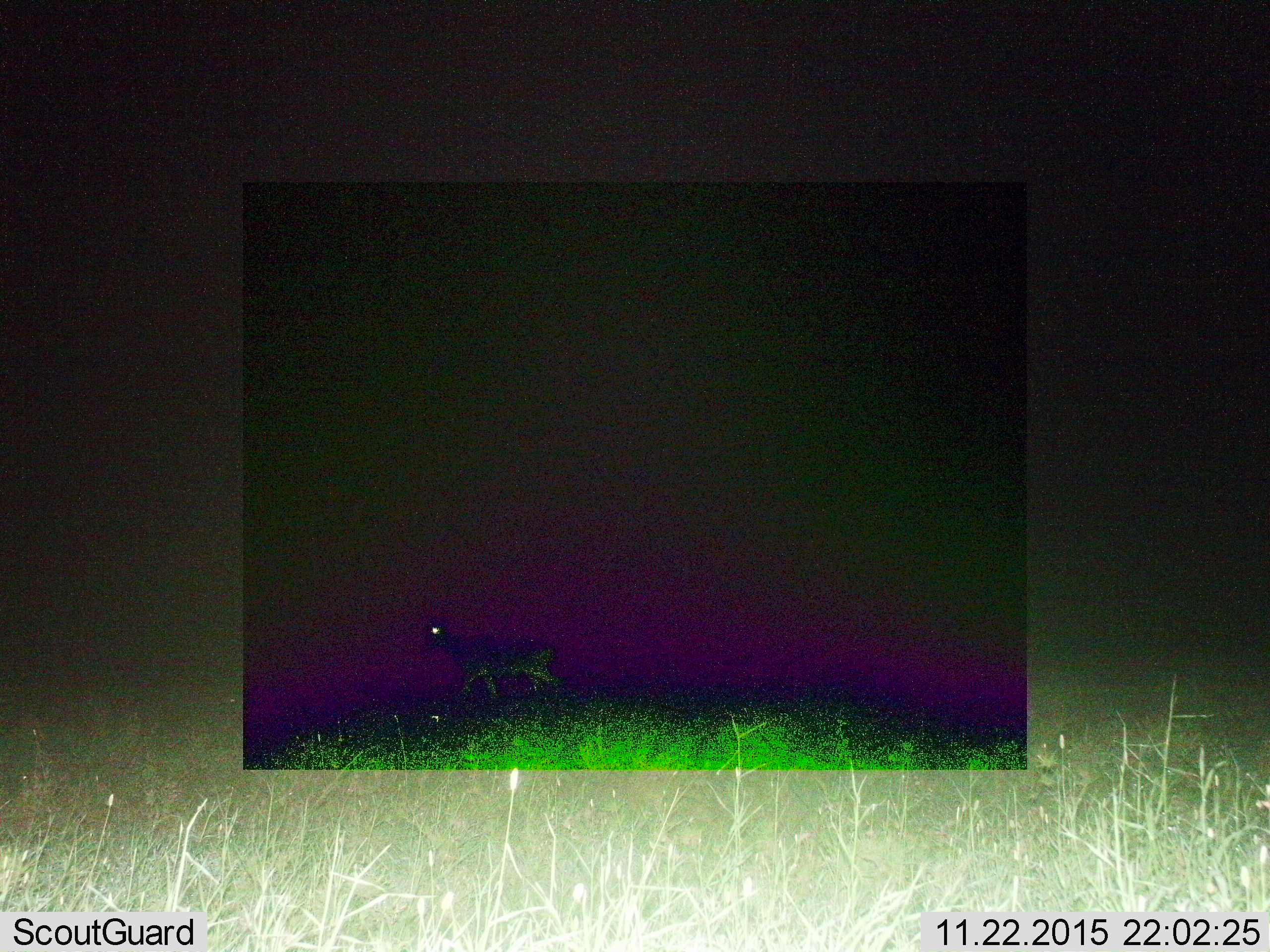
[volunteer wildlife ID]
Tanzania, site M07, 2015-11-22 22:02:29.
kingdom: Animalia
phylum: Chordata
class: Mammalia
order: Artiodactyla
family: Bovidae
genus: Eudorcas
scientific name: Eudorcas thomsonii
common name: thomson's gazelle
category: gazellethomsons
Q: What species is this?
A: Gazellethomsons (thomson's gazelle) (Eudorcas thomsonii).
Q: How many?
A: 1.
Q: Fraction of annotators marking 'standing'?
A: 0%.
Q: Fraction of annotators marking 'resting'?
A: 0%.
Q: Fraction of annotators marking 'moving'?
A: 100%.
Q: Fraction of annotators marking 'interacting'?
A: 0%.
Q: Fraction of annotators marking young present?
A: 0%.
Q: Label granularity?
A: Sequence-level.